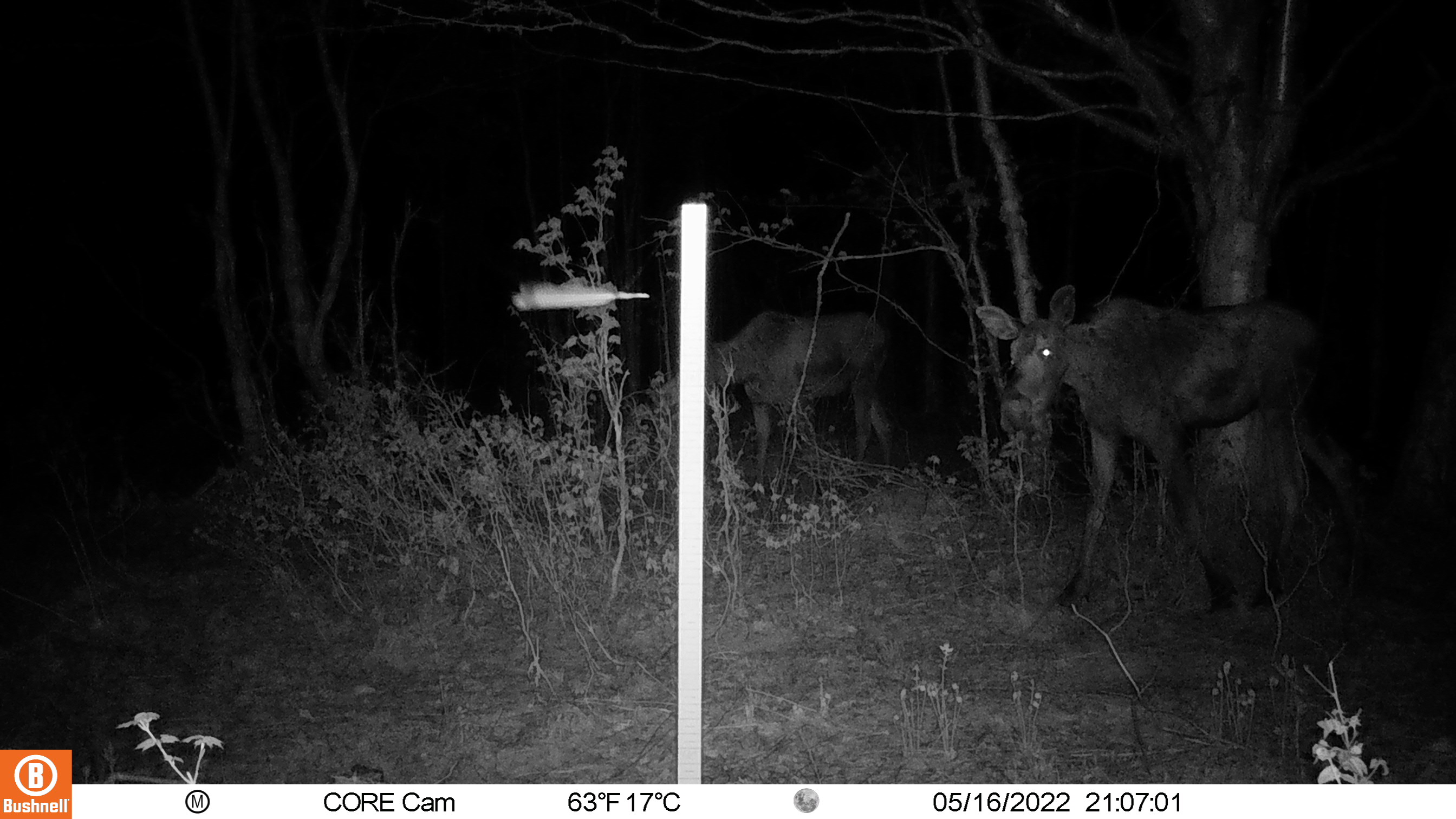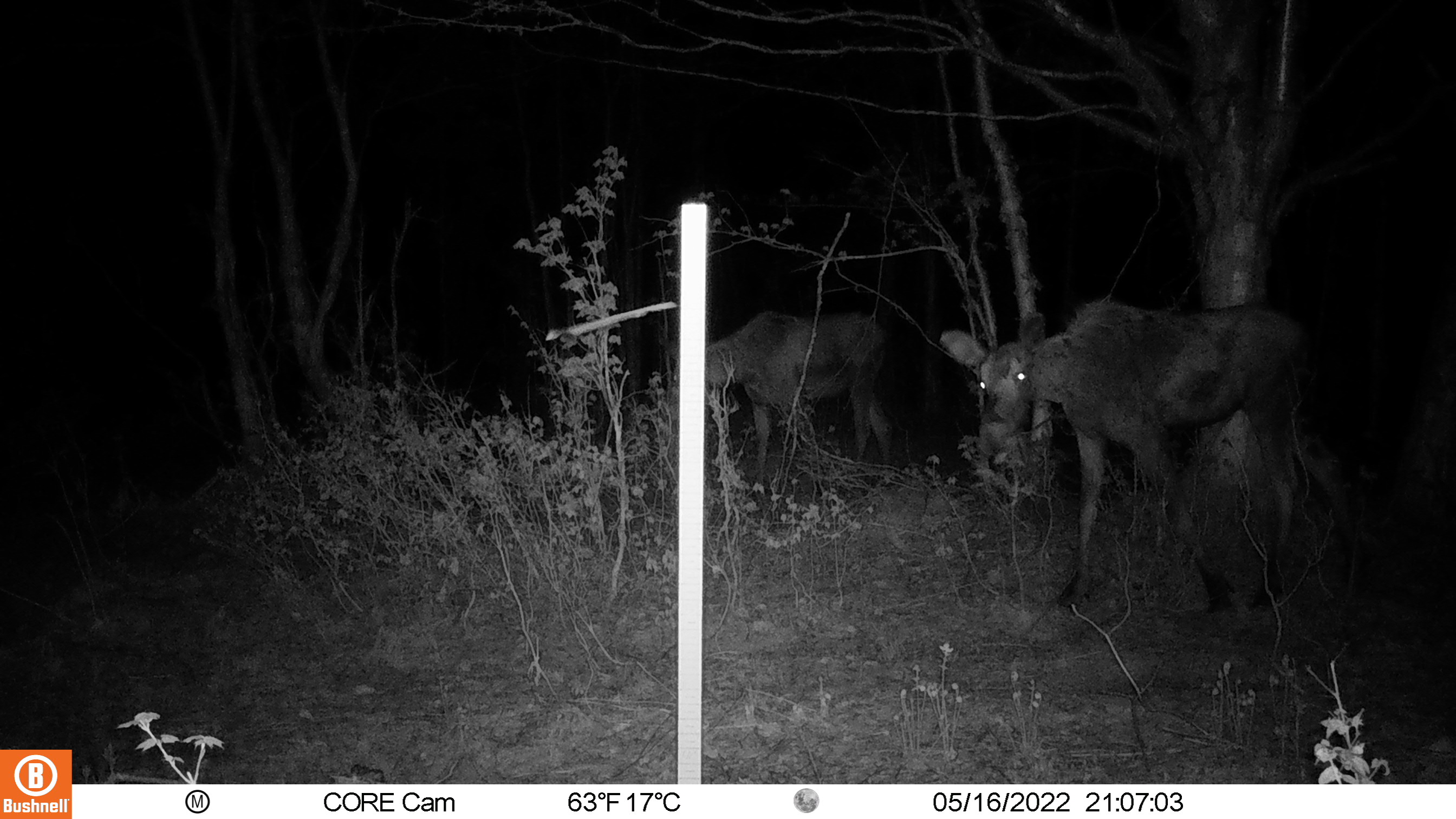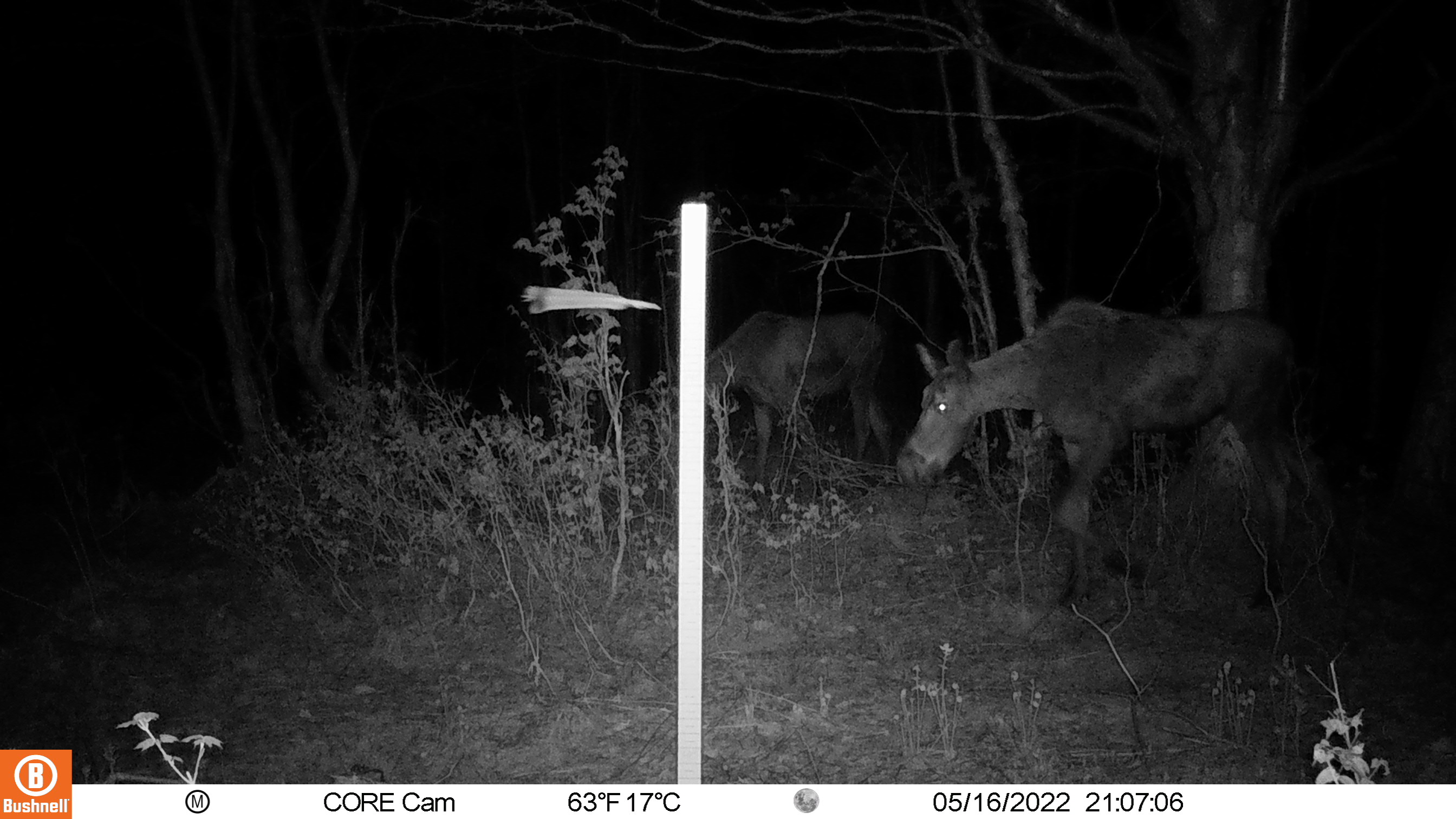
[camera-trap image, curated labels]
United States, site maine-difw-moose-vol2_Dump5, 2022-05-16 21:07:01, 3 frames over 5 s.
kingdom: Animalia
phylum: Chordata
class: Mammalia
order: Artiodactyla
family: Cervidae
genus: Alces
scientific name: Alces alces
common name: moose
Moose (Alces alces).